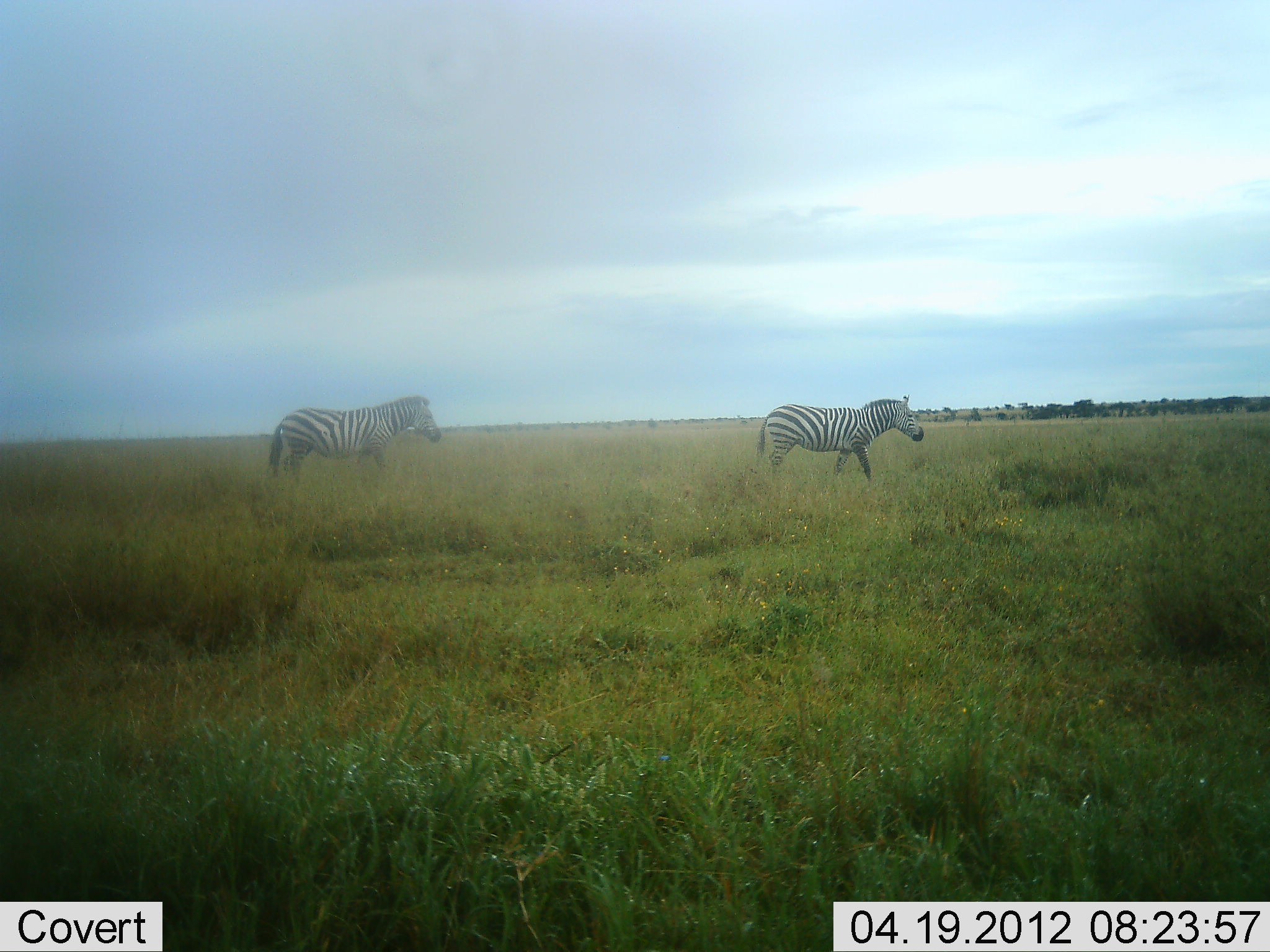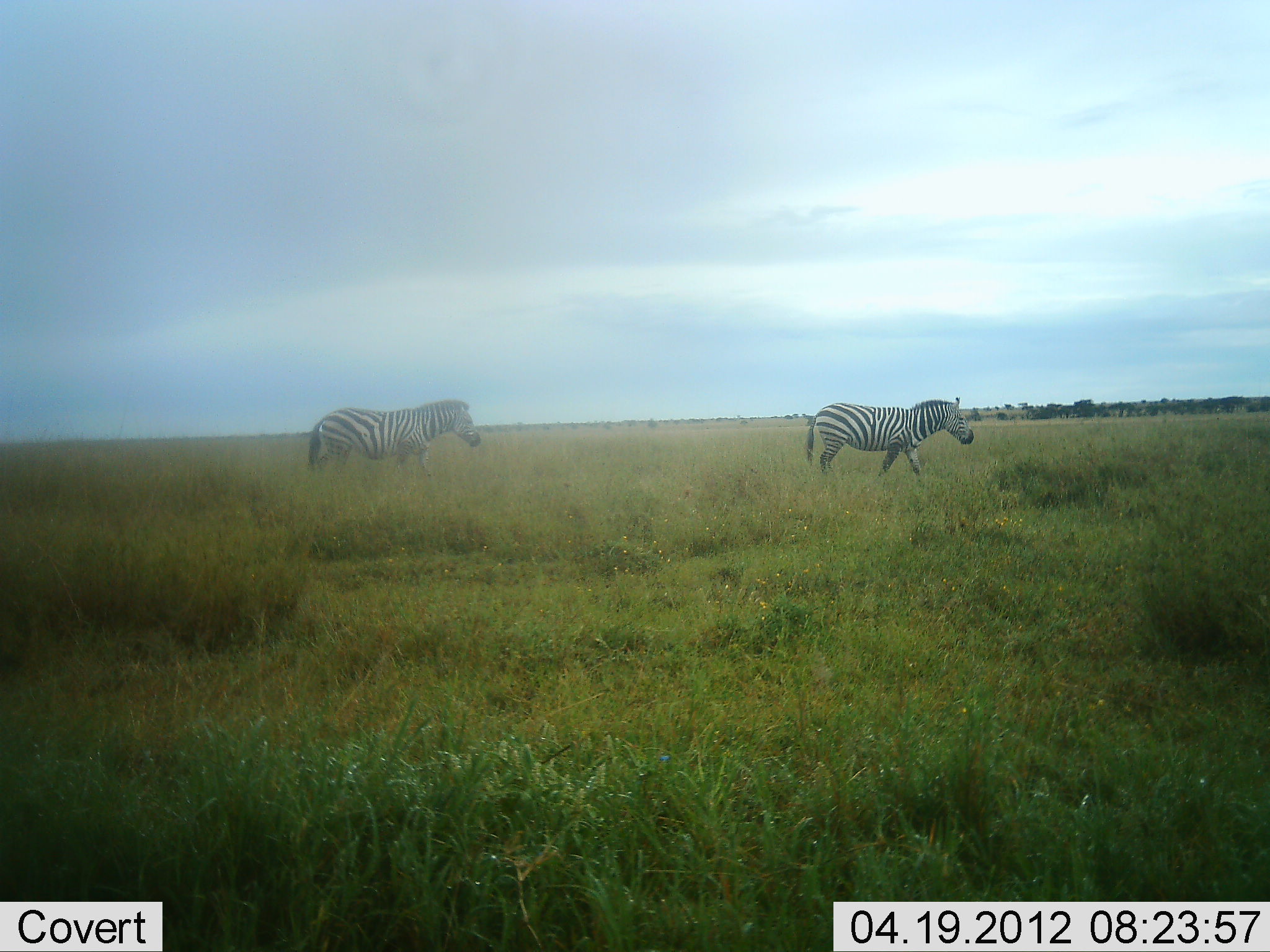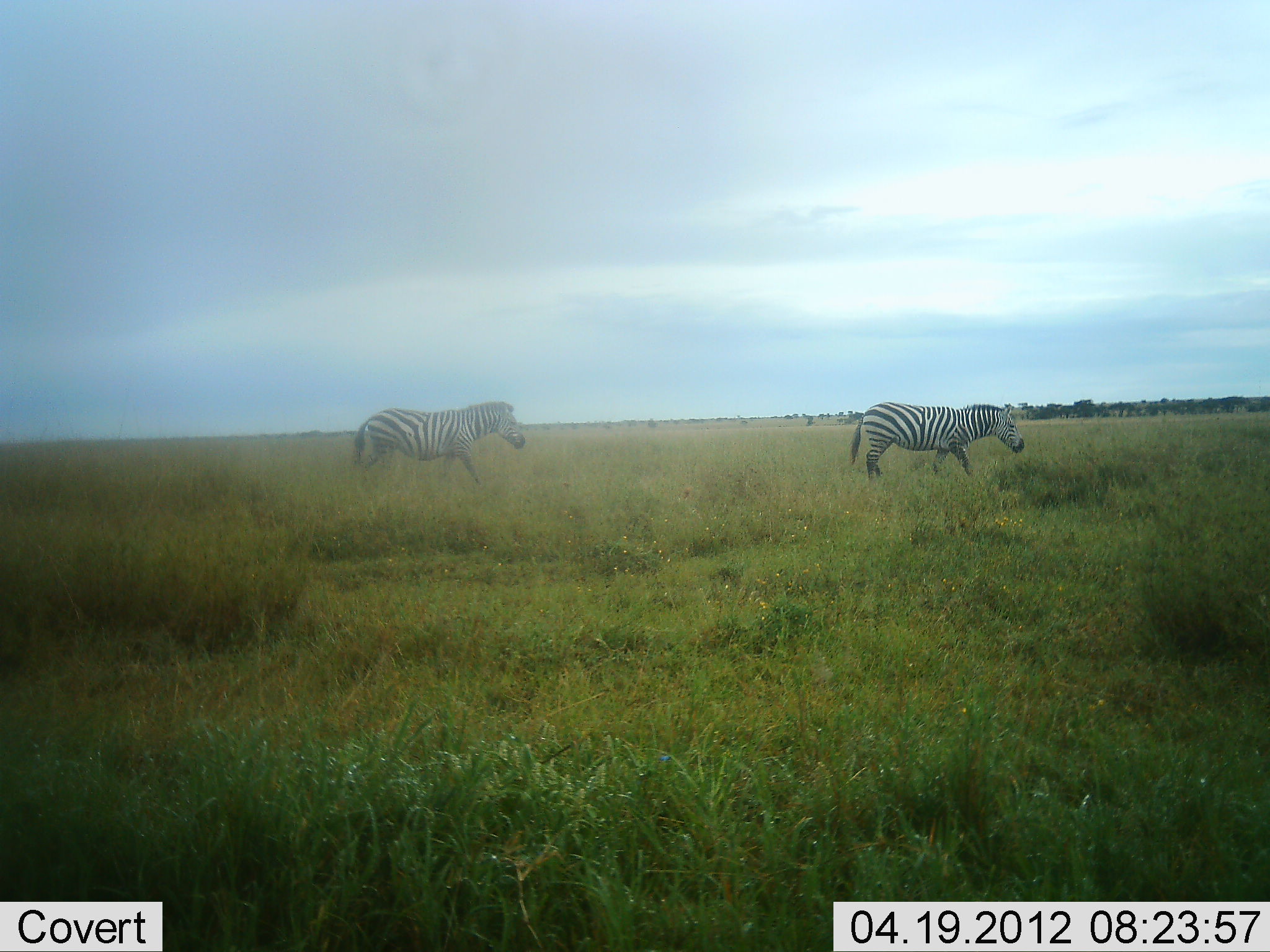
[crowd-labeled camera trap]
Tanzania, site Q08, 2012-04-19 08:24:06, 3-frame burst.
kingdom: Animalia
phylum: Chordata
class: Mammalia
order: Perissodactyla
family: Equidae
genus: Equus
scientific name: Equus quagga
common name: plains zebra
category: zebra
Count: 2.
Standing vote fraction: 8%.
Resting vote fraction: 0%.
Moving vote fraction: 100%.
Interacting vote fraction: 0%.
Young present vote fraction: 0%.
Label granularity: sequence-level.